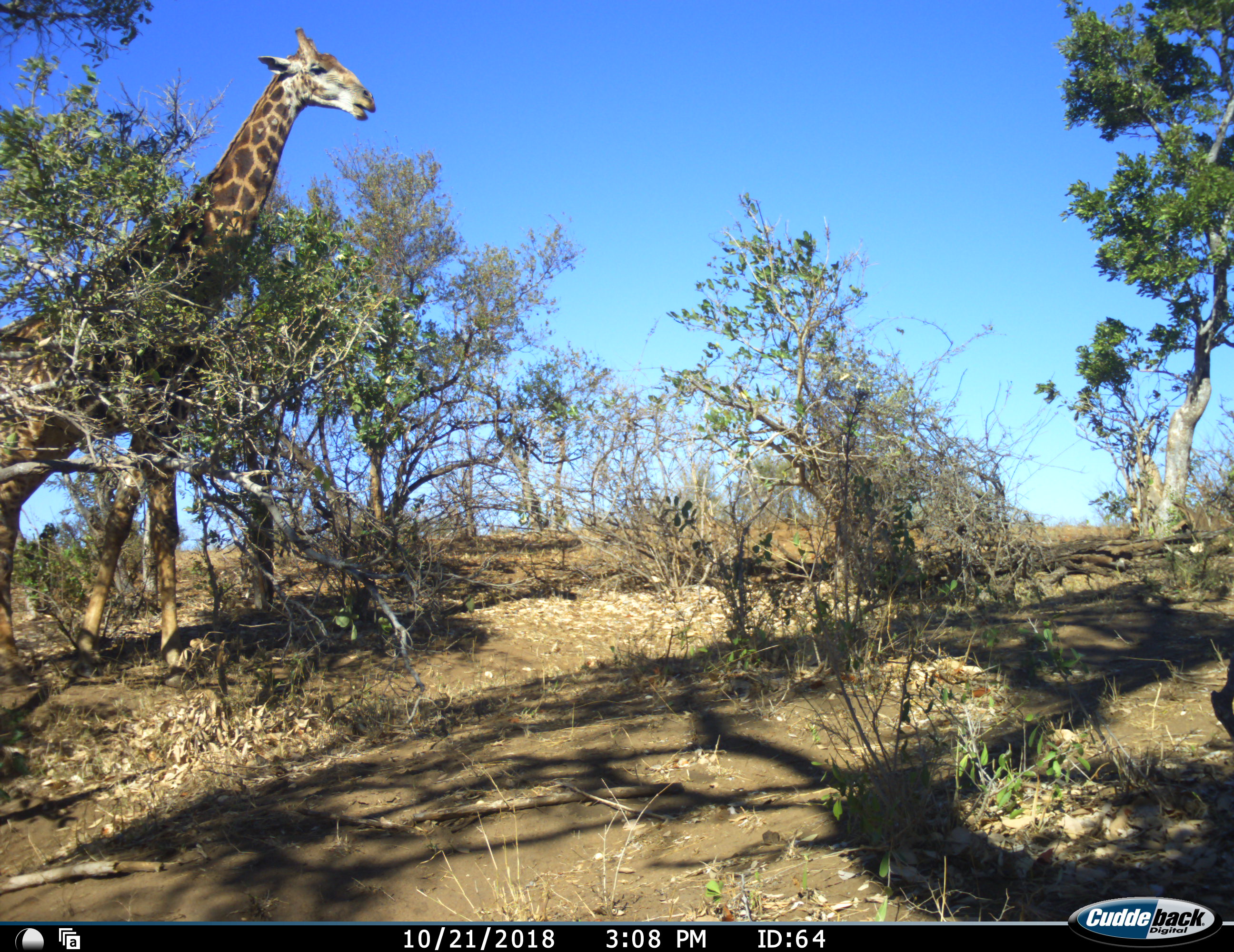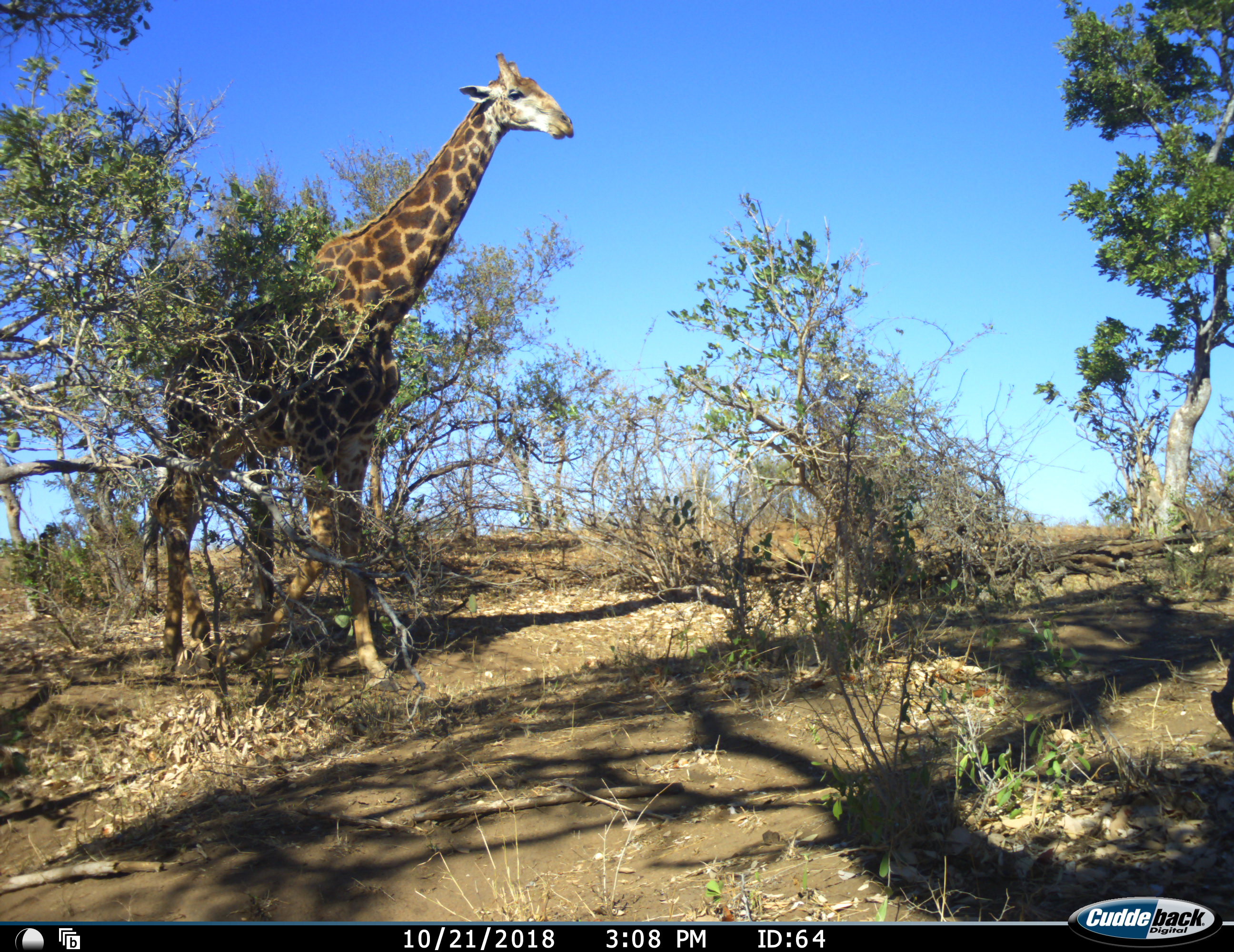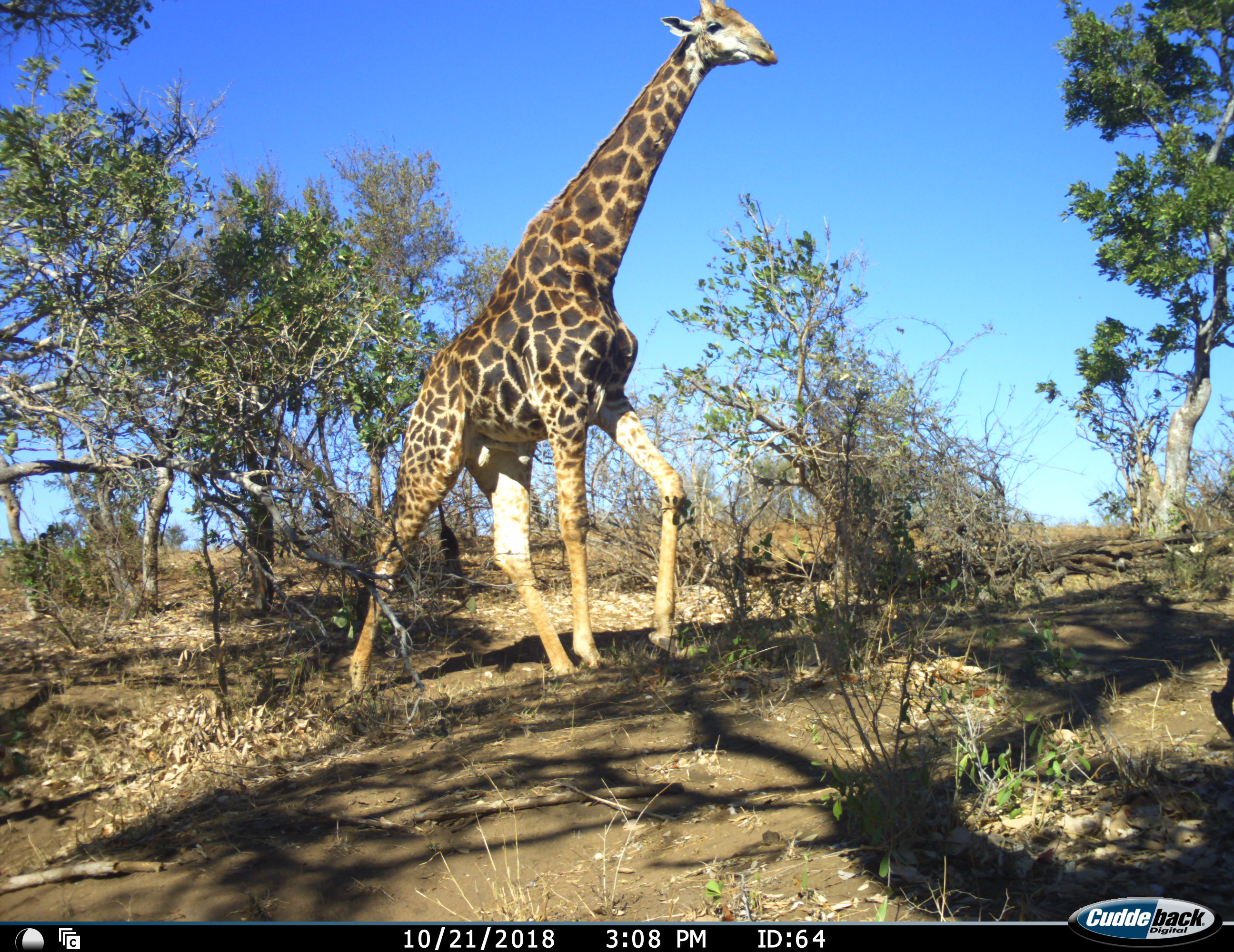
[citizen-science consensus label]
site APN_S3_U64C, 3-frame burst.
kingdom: Animalia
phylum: Chordata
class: Mammalia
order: Artiodactyla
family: Giraffidae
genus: Giraffa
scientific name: Giraffa camelopardalis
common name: giraffe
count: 1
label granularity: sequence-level